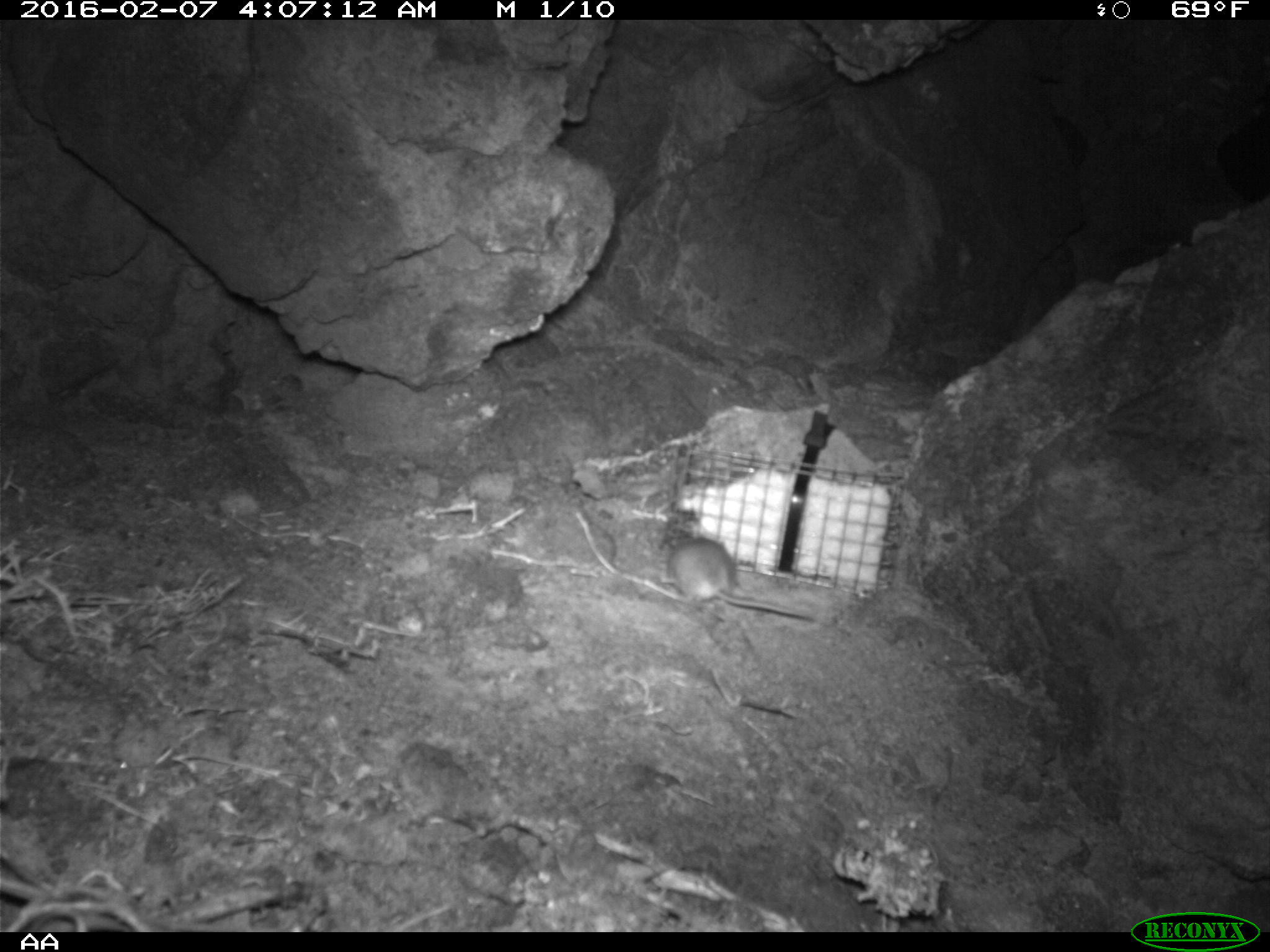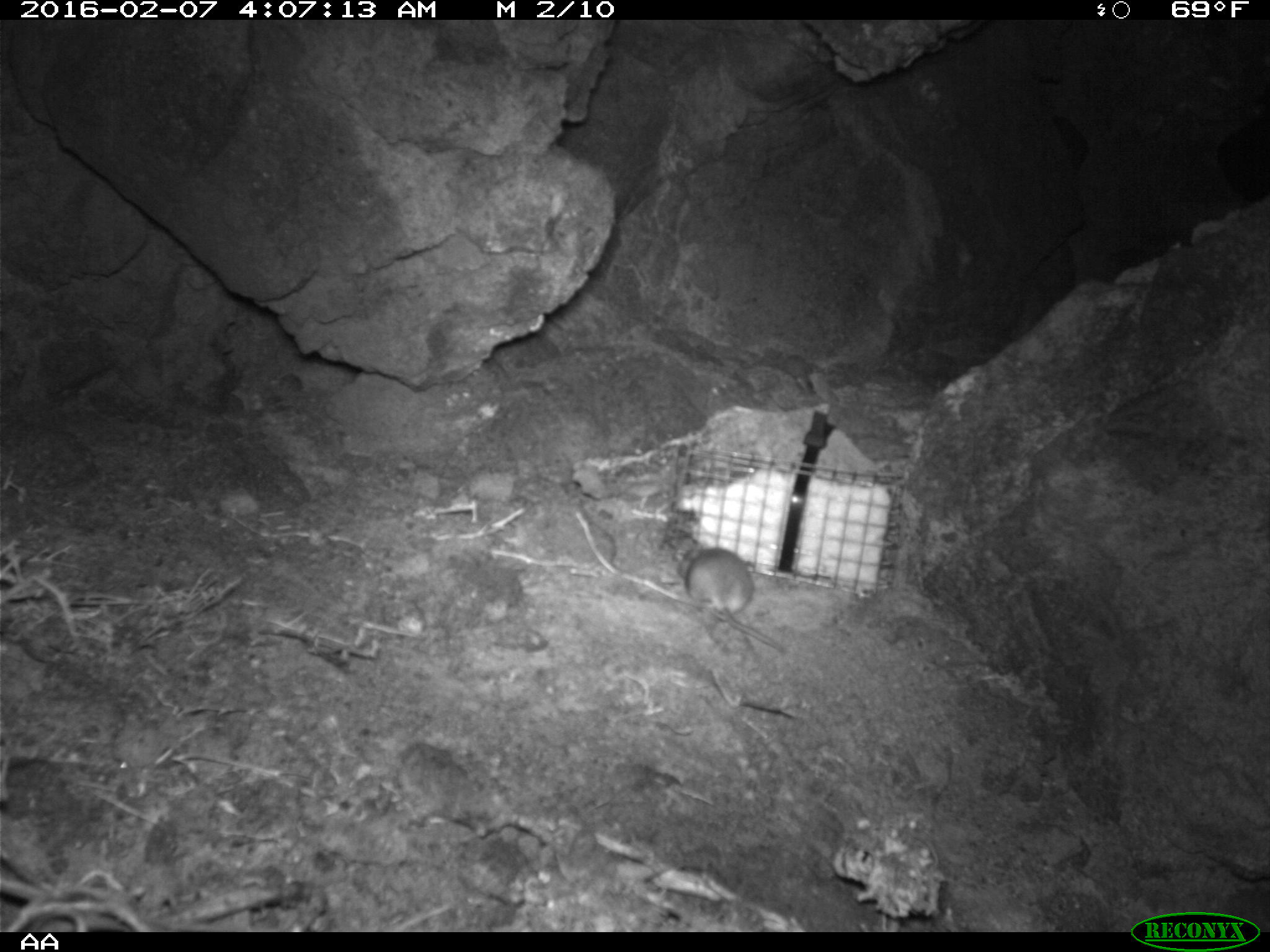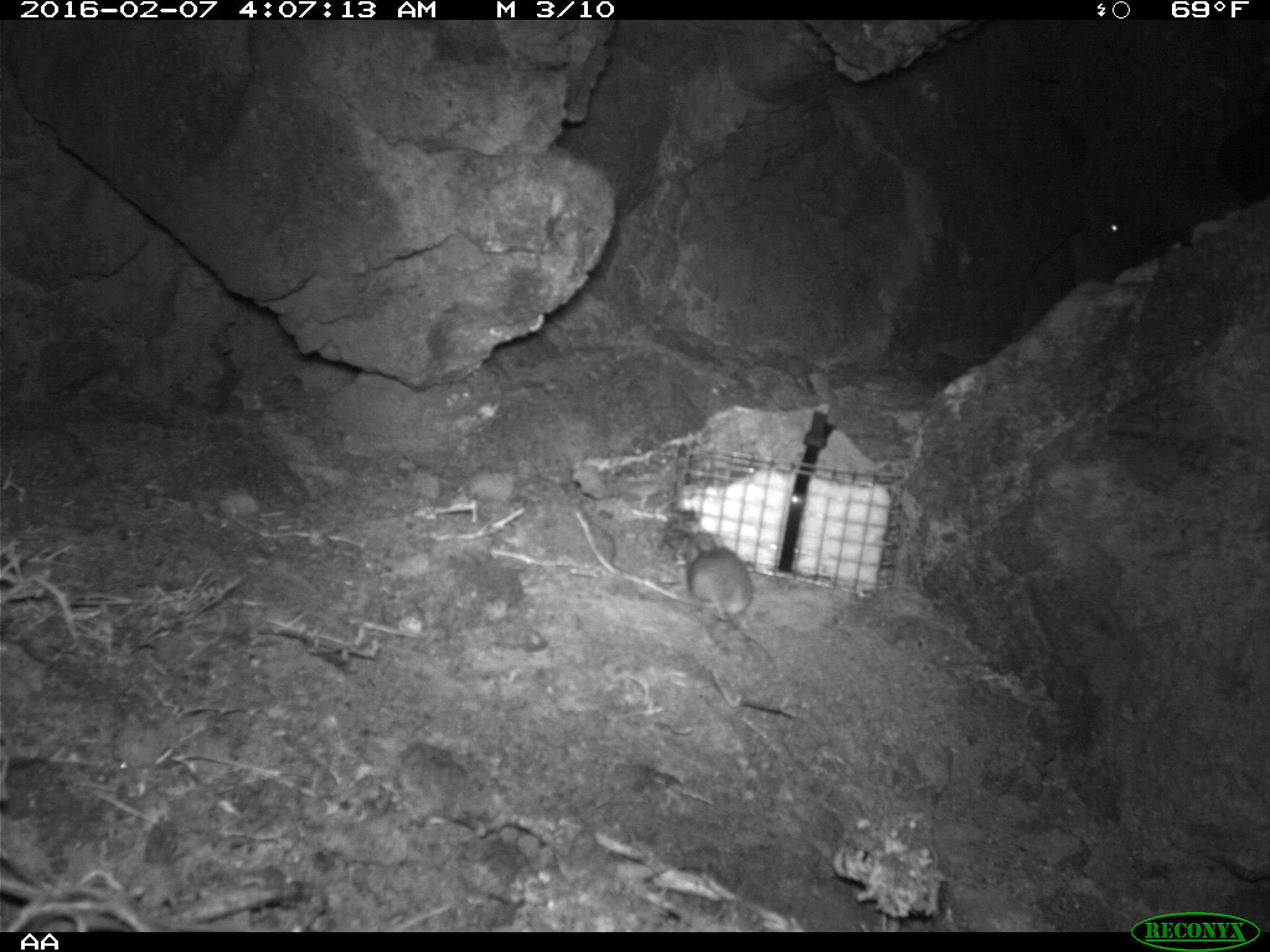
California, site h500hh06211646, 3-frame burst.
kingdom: Animalia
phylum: Chordata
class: Mammalia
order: Rodentia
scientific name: Rodentia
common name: rodent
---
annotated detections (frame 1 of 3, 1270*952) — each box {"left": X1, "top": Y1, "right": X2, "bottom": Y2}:
rodent: {"left": 667, "top": 535, "right": 816, "bottom": 622}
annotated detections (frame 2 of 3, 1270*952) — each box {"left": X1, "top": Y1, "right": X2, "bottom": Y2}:
rodent: {"left": 677, "top": 545, "right": 784, "bottom": 651}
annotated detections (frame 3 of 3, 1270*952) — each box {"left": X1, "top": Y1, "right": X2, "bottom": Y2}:
rodent: {"left": 682, "top": 532, "right": 752, "bottom": 640}; {"left": 1078, "top": 191, "right": 1122, "bottom": 239}